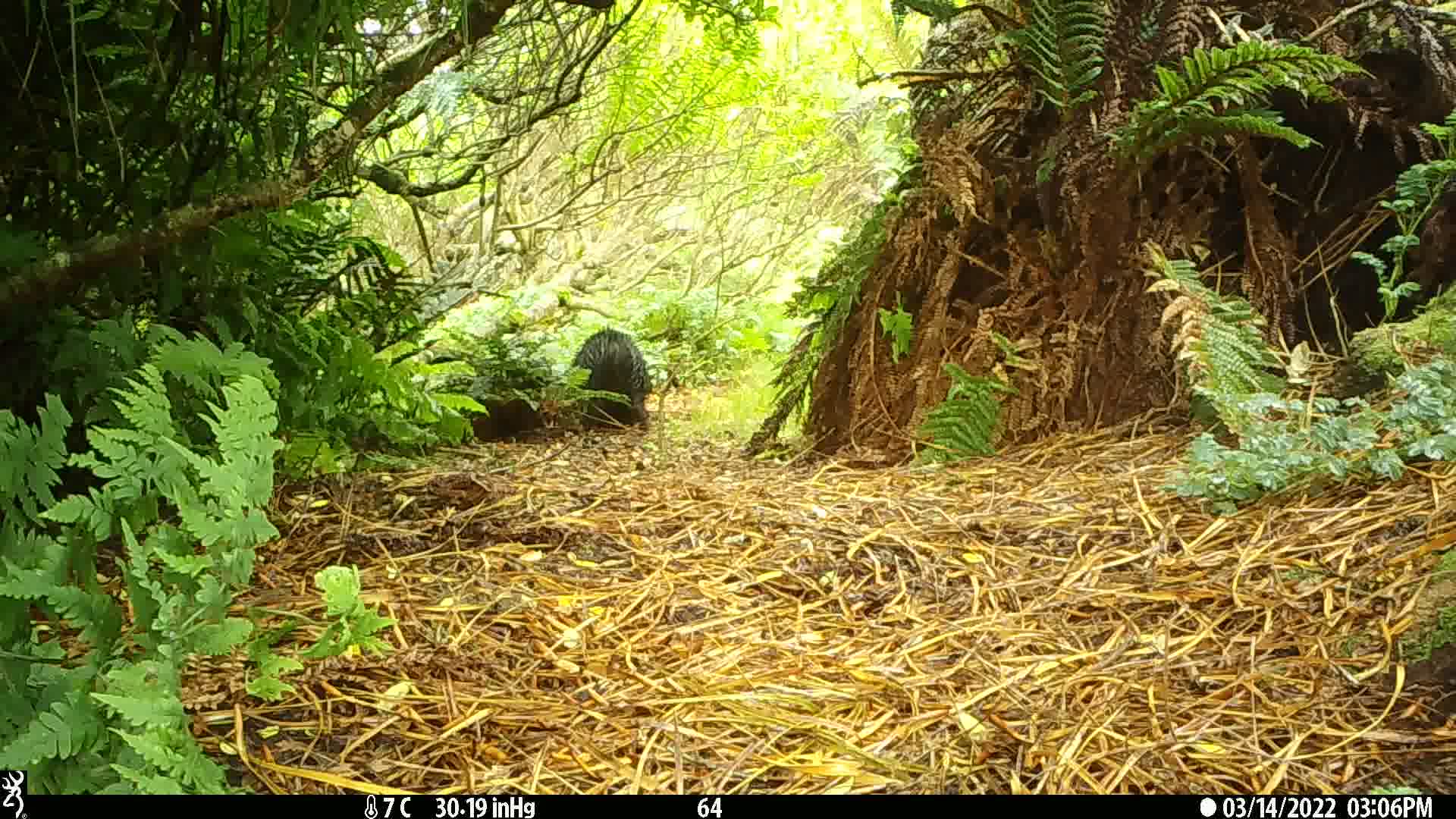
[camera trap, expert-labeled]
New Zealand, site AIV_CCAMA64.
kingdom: Animalia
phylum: Chordata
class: Mammalia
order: Artiodactyla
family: Suidae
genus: Sus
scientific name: Sus scrofa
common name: pig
Pig (Sus scrofa).